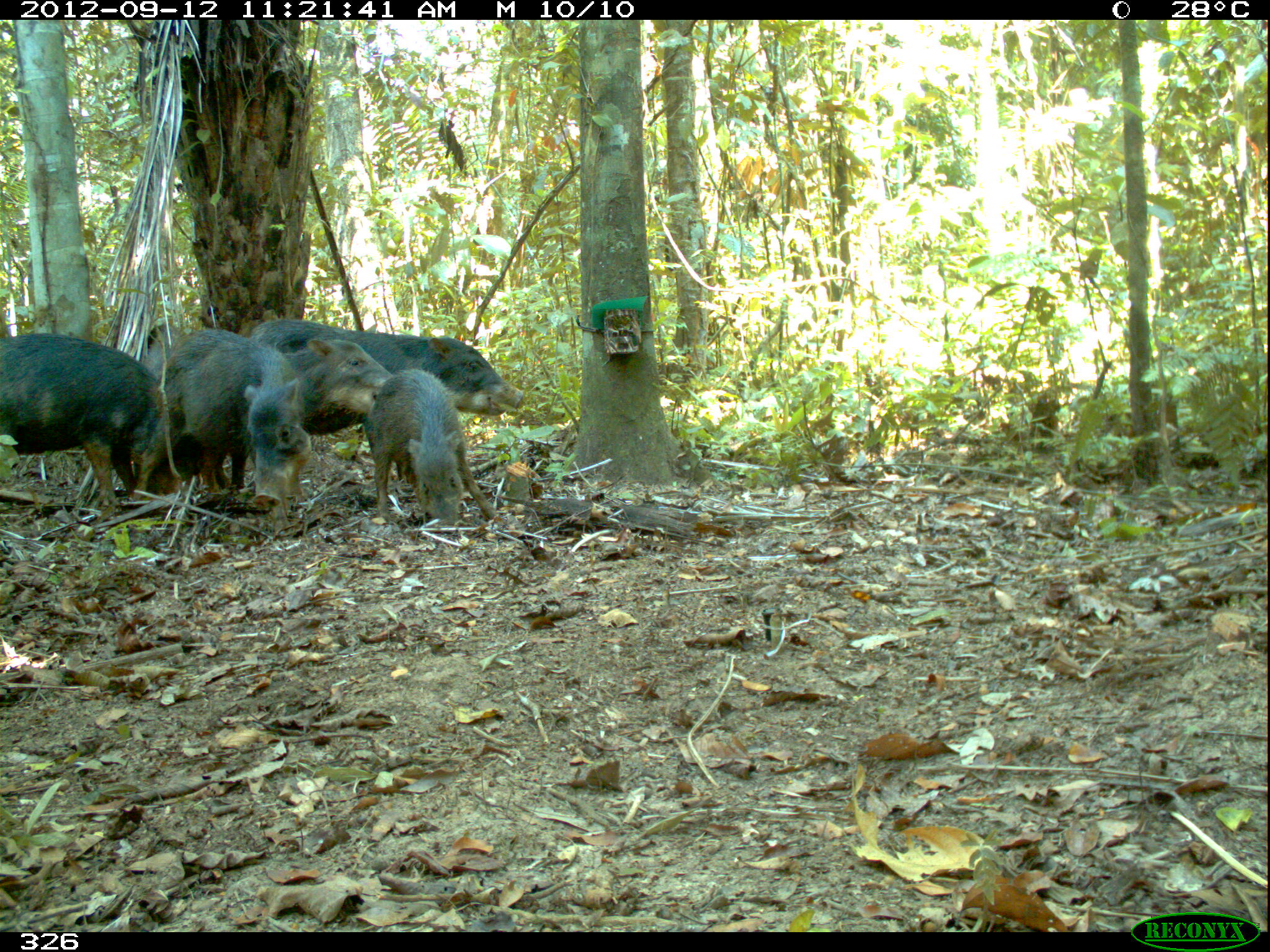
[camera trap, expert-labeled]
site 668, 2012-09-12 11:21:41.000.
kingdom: Animalia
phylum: Chordata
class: Mammalia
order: Artiodactyla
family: Tayassuidae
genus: Tayassu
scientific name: Tayassu pecari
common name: white-lipped peccary